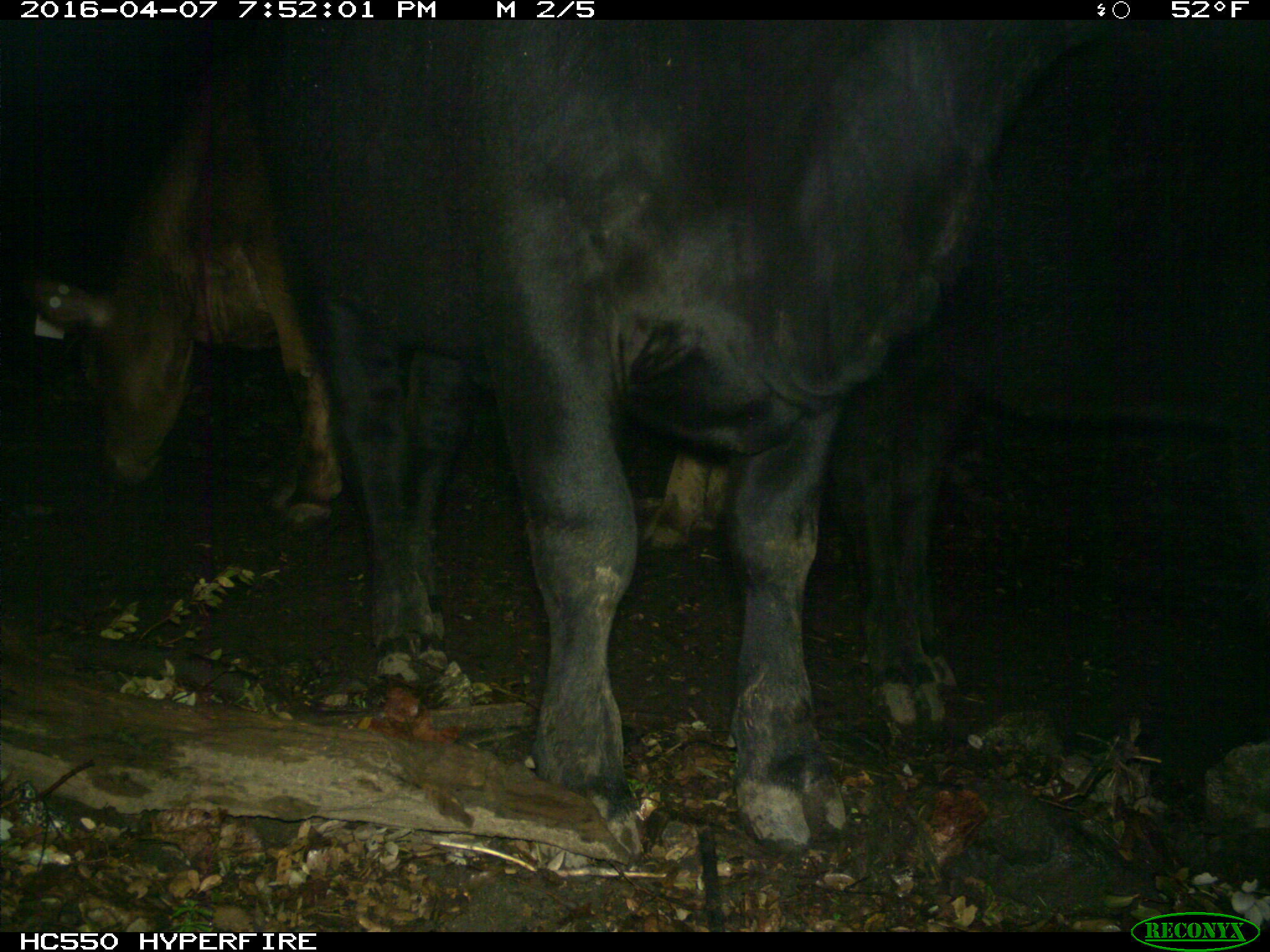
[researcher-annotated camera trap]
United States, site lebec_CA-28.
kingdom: Animalia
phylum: Chordata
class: Mammalia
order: Artiodactyla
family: Bovidae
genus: Bos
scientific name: Bos taurus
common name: domestic cow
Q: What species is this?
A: Bos taurus (domestic cow).